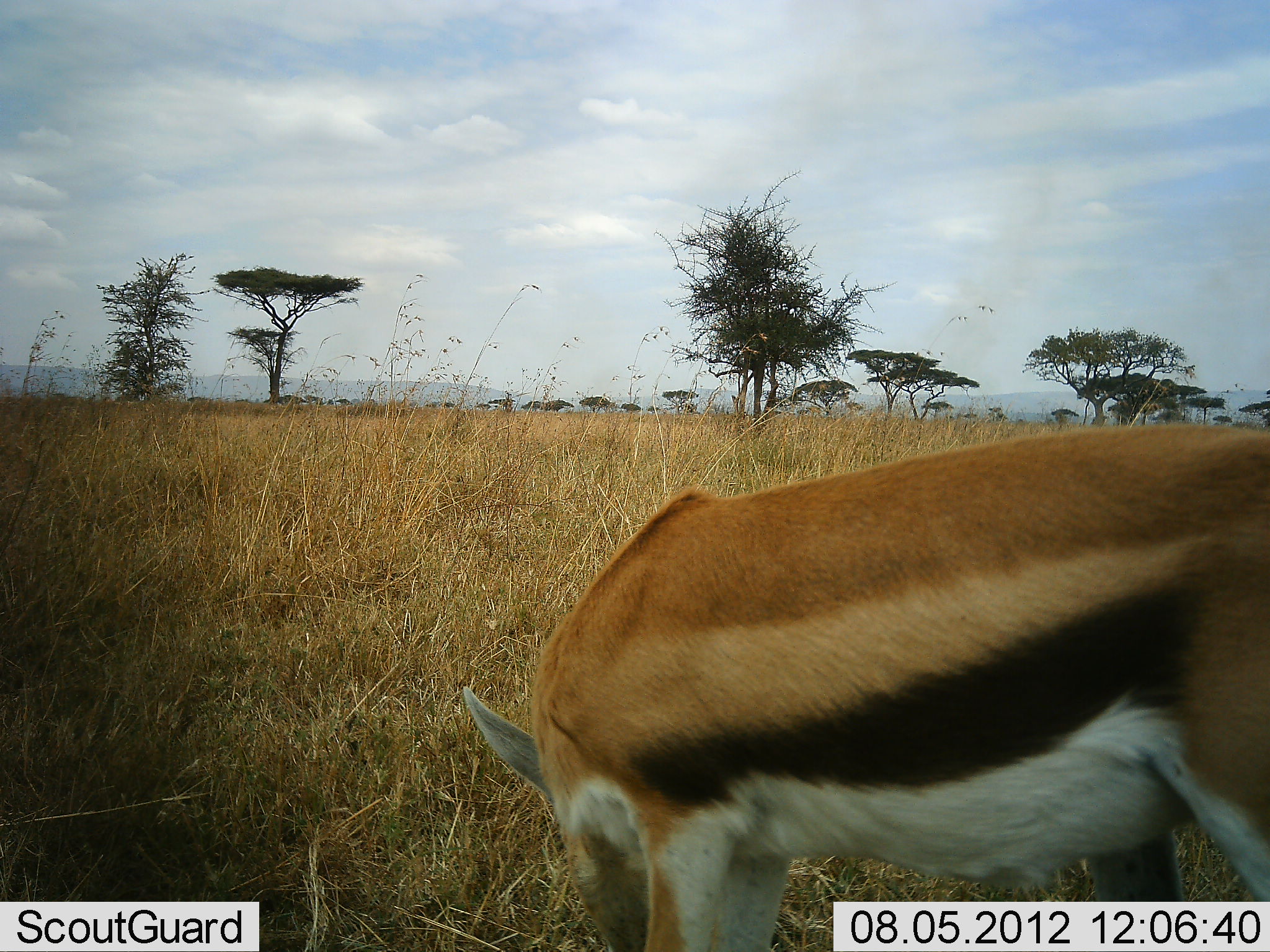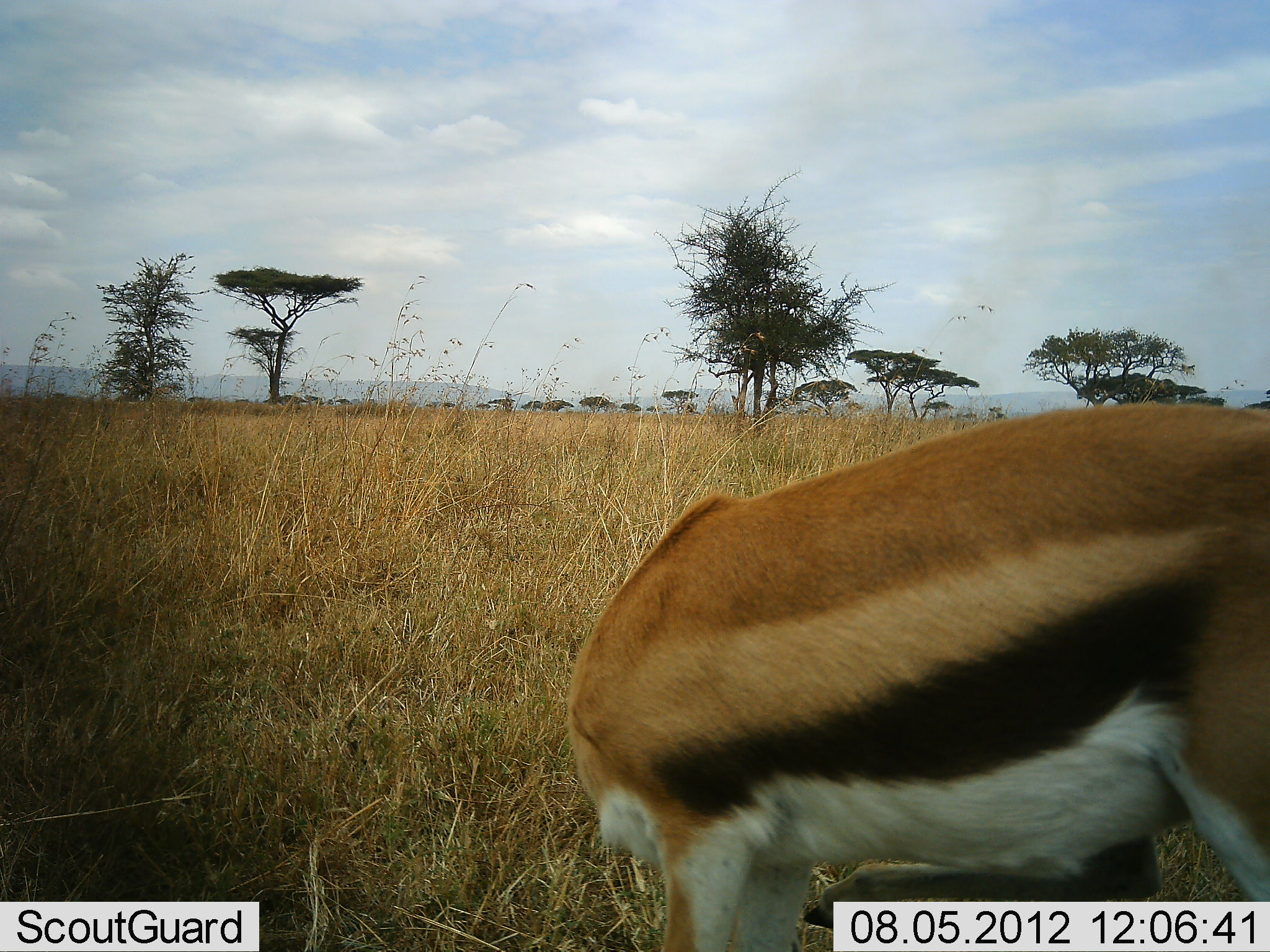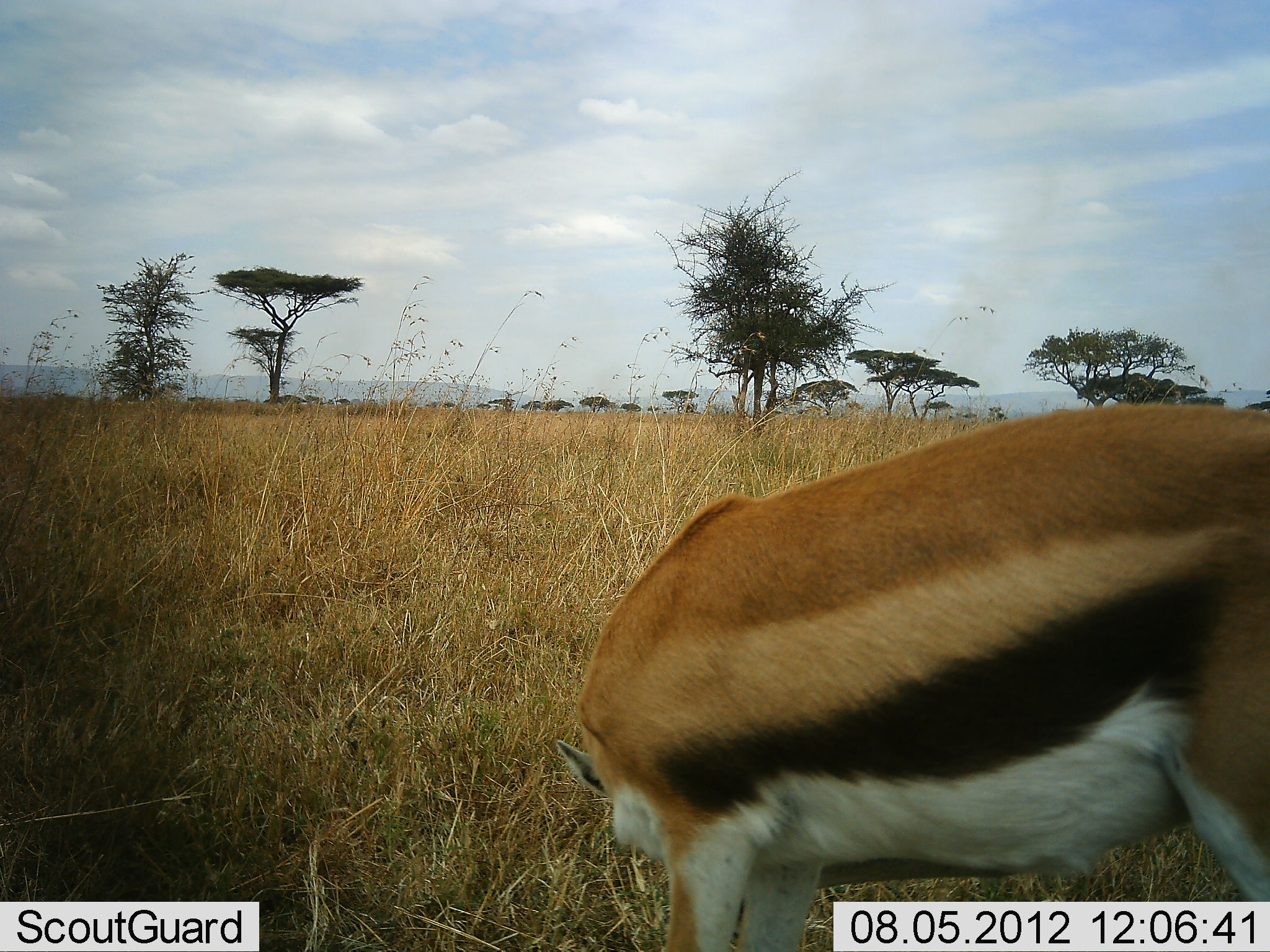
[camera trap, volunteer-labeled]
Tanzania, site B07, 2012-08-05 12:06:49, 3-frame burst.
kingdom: Animalia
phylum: Chordata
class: Mammalia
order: Artiodactyla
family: Bovidae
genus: Eudorcas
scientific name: Eudorcas thomsonii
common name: thomson's gazelle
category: gazellethomsons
Gazellethomsons (thomson's gazelle) (Eudorcas thomsonii), count 1. Behavior (volunteer vote fractions): standing 90%, resting 0%, moving 0%, interacting 0%. Young present (vote fraction): 0%. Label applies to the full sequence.